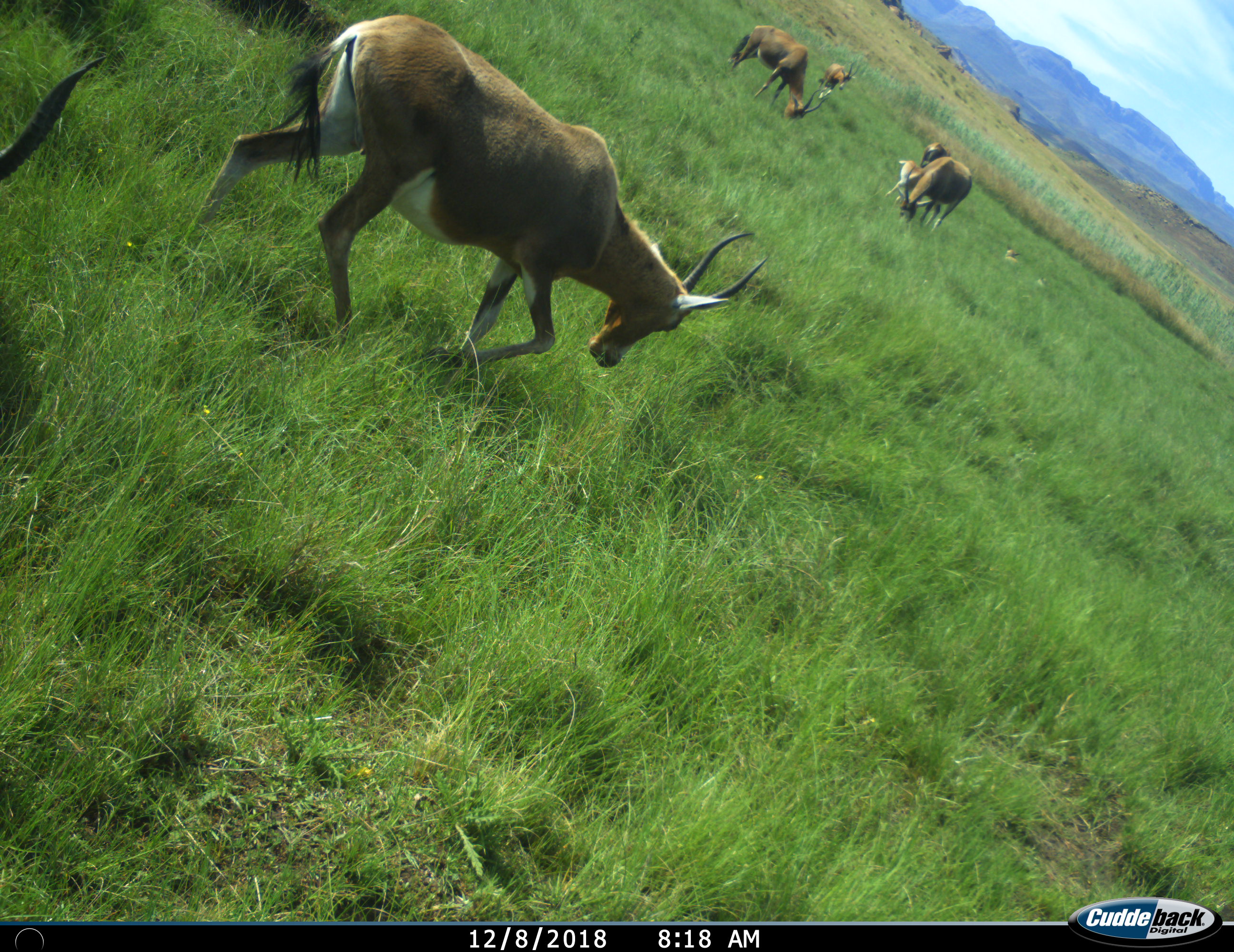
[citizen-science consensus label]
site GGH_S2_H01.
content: unidentified animal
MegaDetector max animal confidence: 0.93